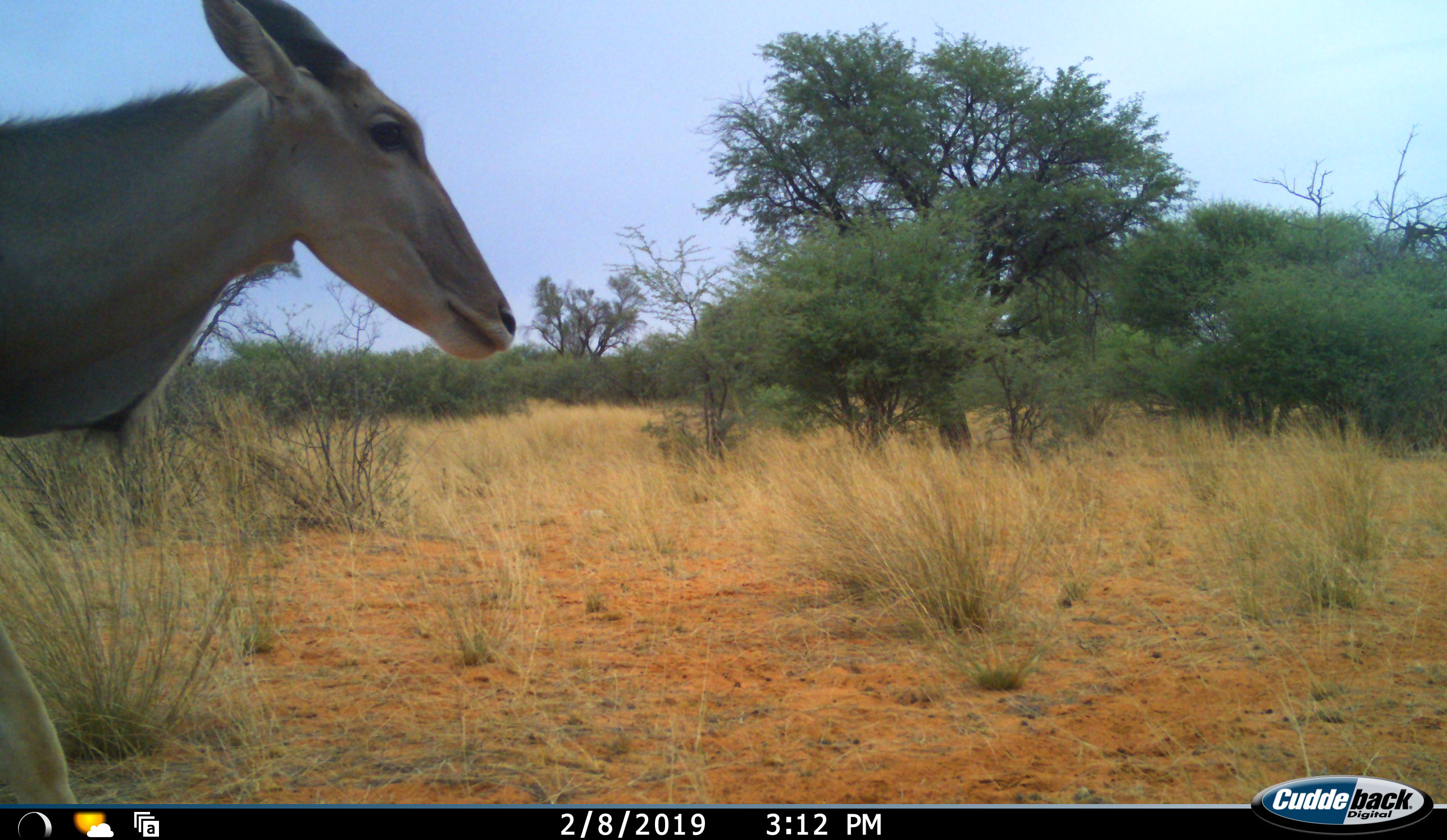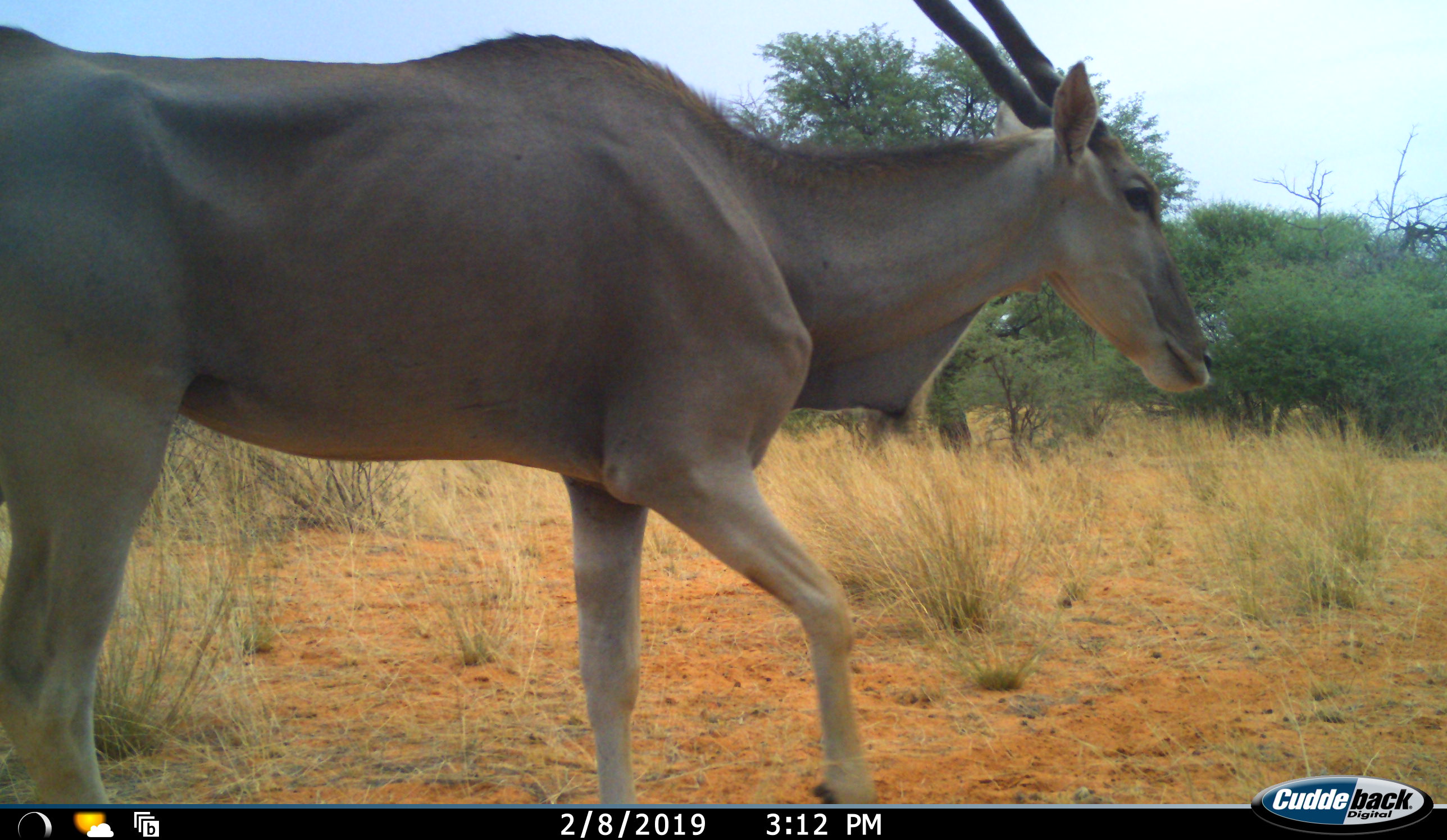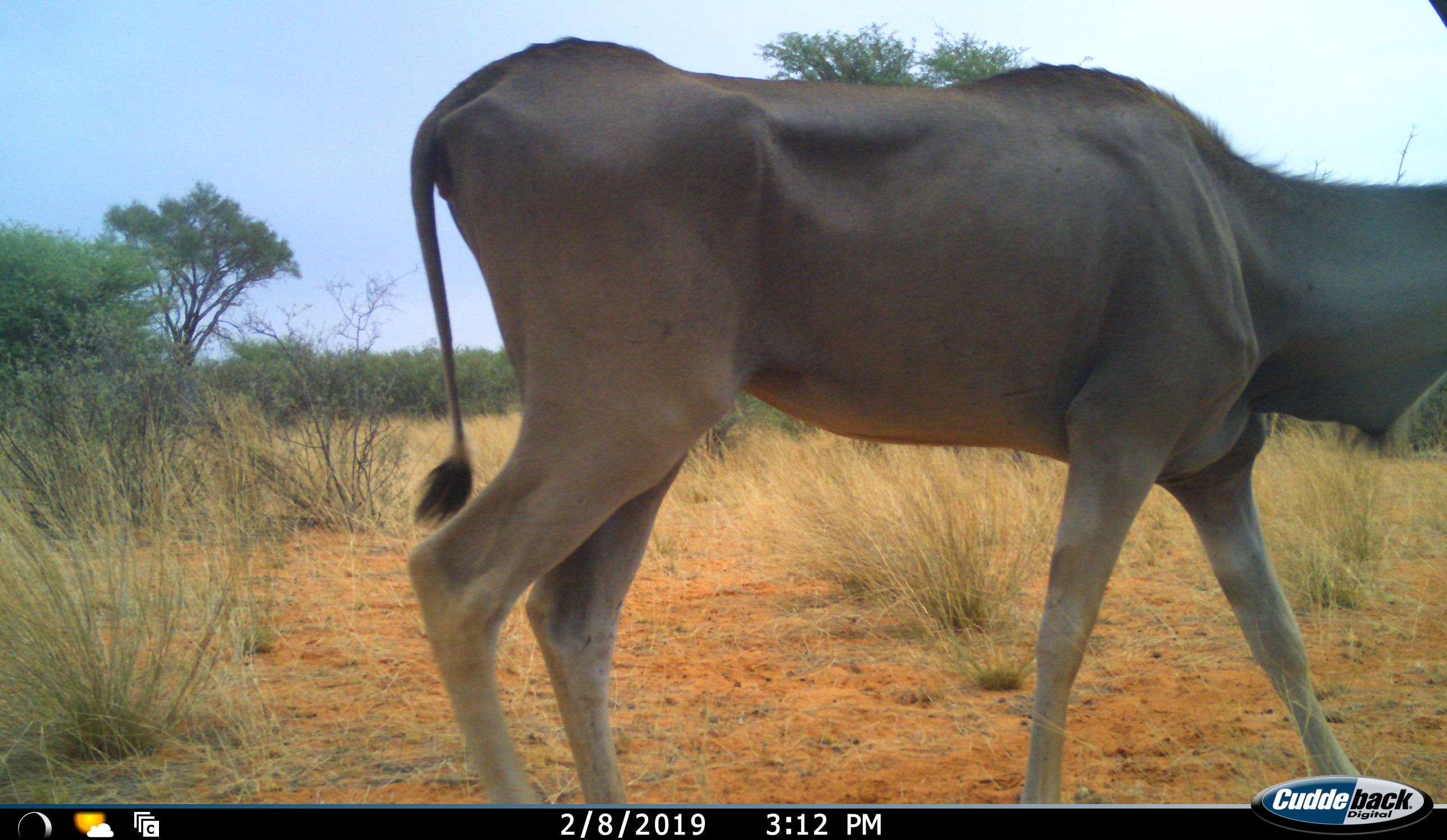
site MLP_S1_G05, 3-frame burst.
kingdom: Animalia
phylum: Chordata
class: Mammalia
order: Artiodactyla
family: Bovidae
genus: Tragelaphus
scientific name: Tragelaphus oryx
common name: eland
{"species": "eland (Tragelaphus oryx)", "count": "1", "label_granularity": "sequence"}